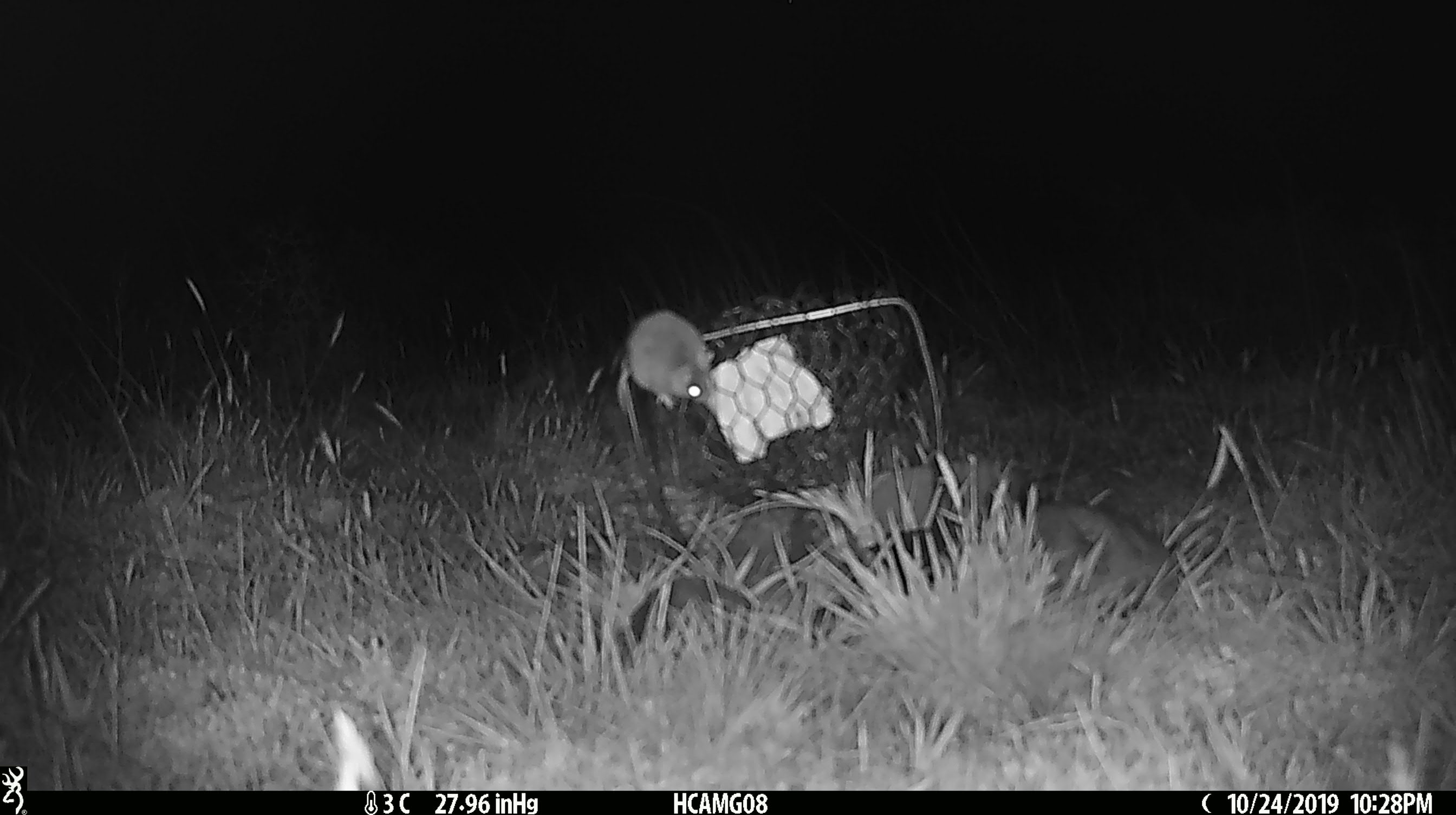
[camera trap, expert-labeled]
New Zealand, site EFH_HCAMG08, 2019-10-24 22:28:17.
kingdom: Animalia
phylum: Chordata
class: Mammalia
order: Rodentia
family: Muridae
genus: Mus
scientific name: Mus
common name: mouse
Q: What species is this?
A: Mouse (Mus).